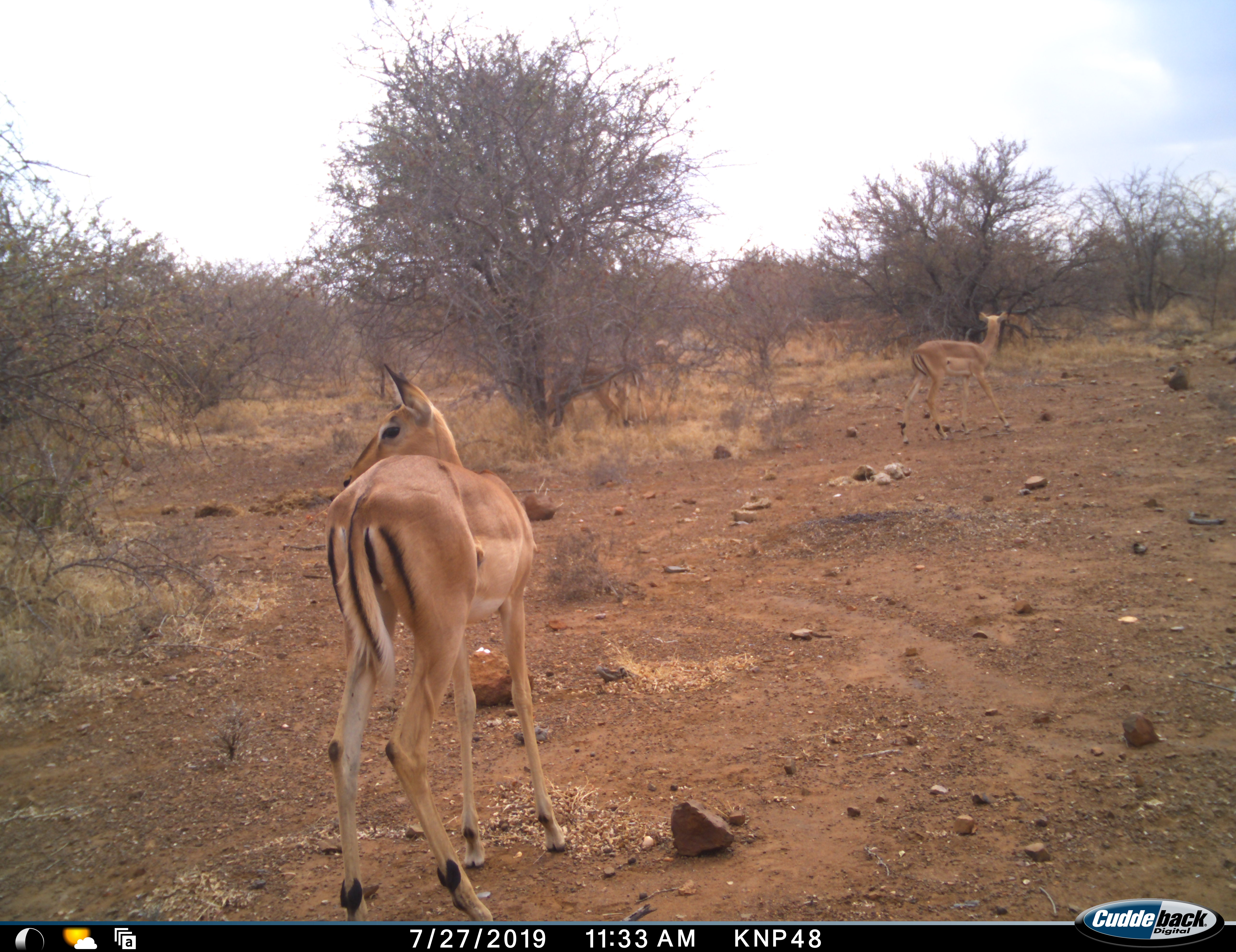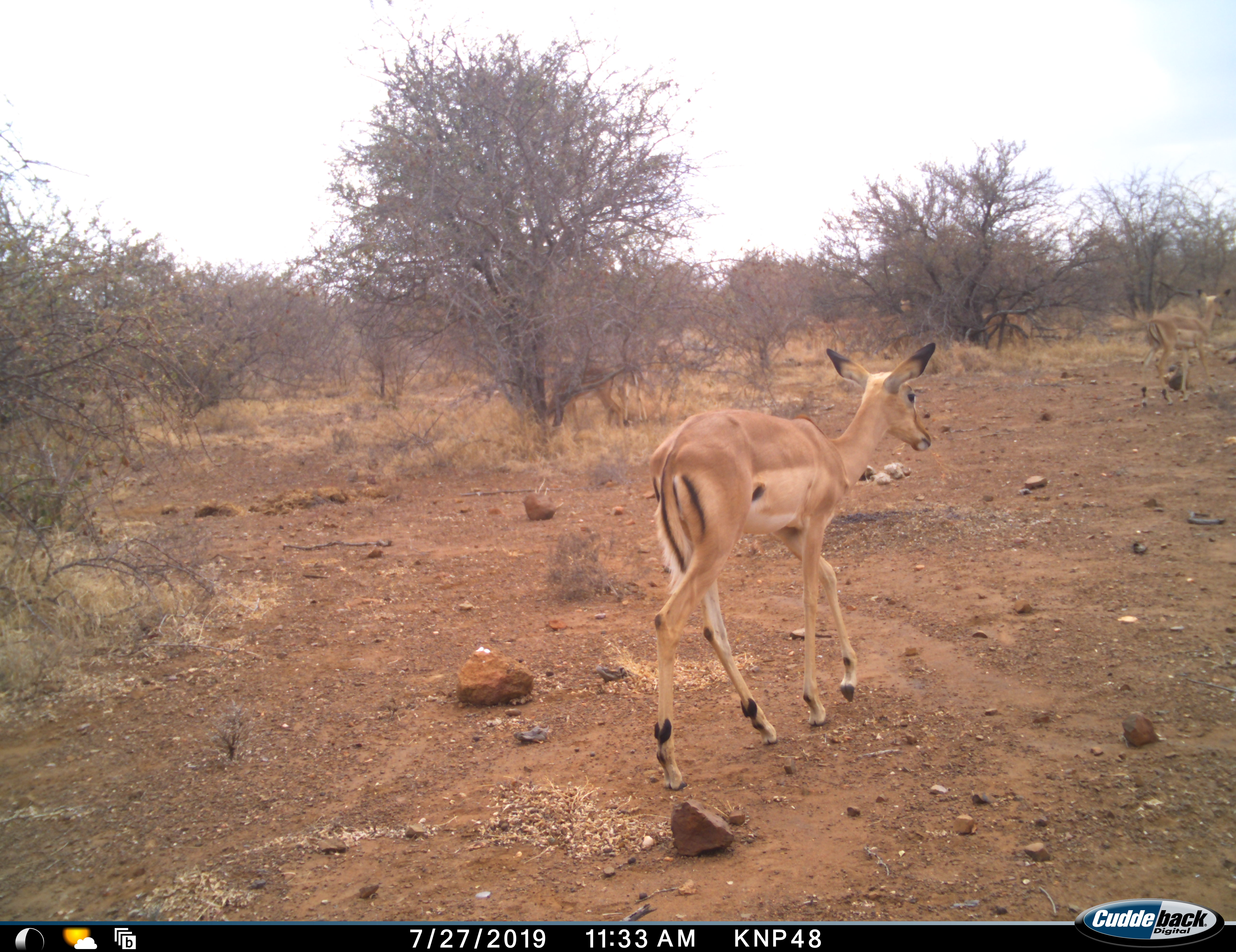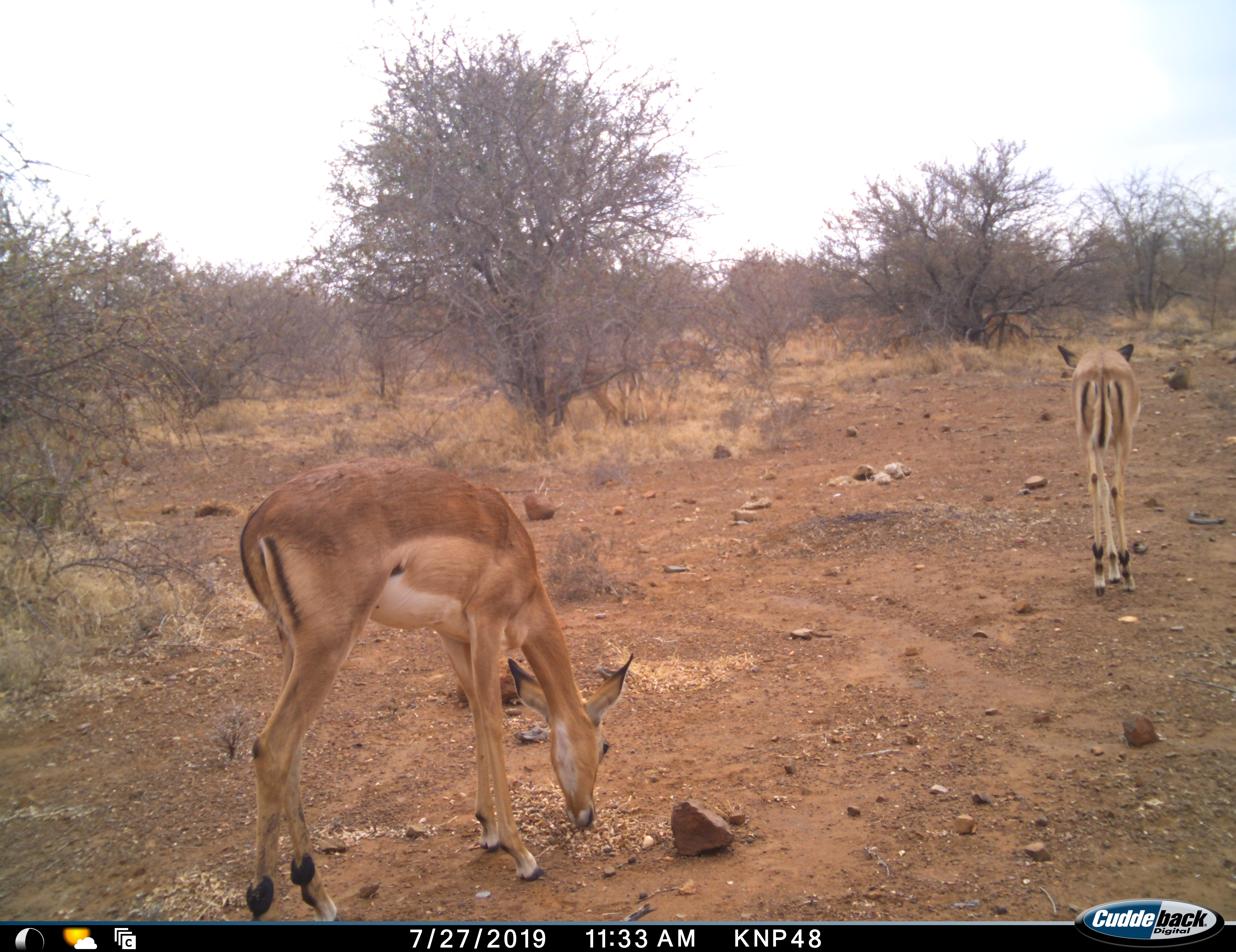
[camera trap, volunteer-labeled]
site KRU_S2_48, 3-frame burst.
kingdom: Animalia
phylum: Chordata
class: Mammalia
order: Artiodactyla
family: Bovidae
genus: Aepyceros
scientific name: Aepyceros melampus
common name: impala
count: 3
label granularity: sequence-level